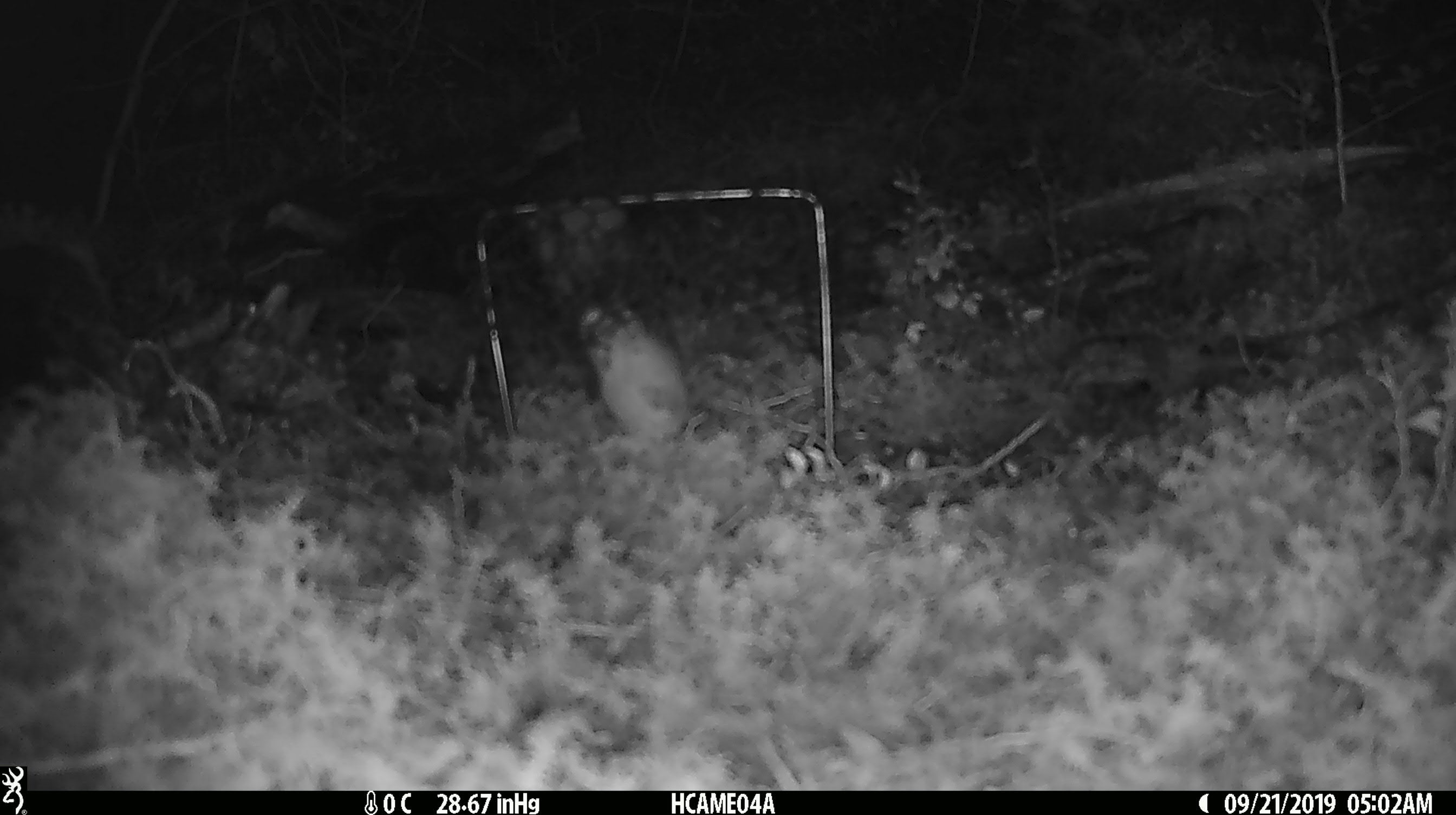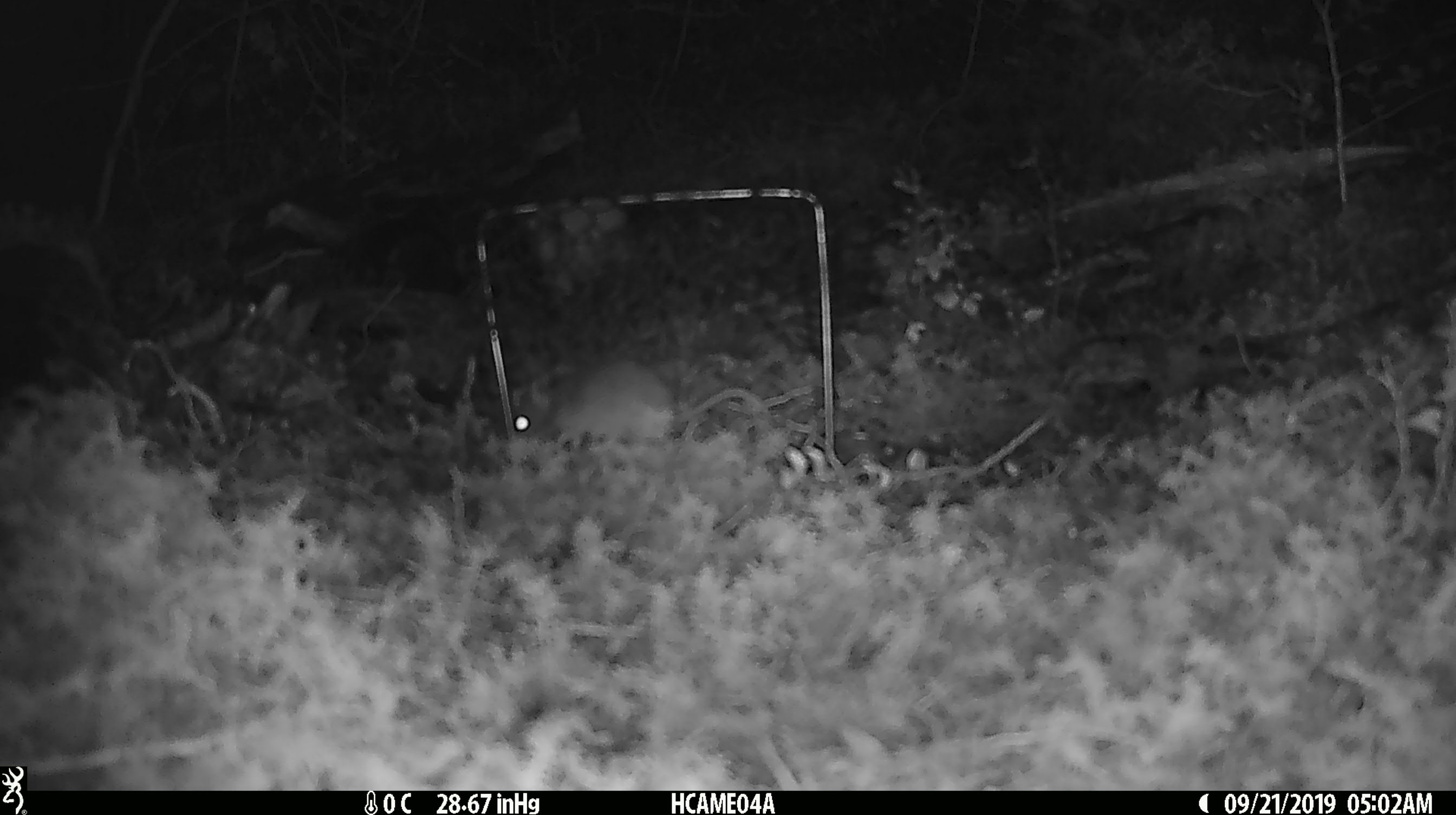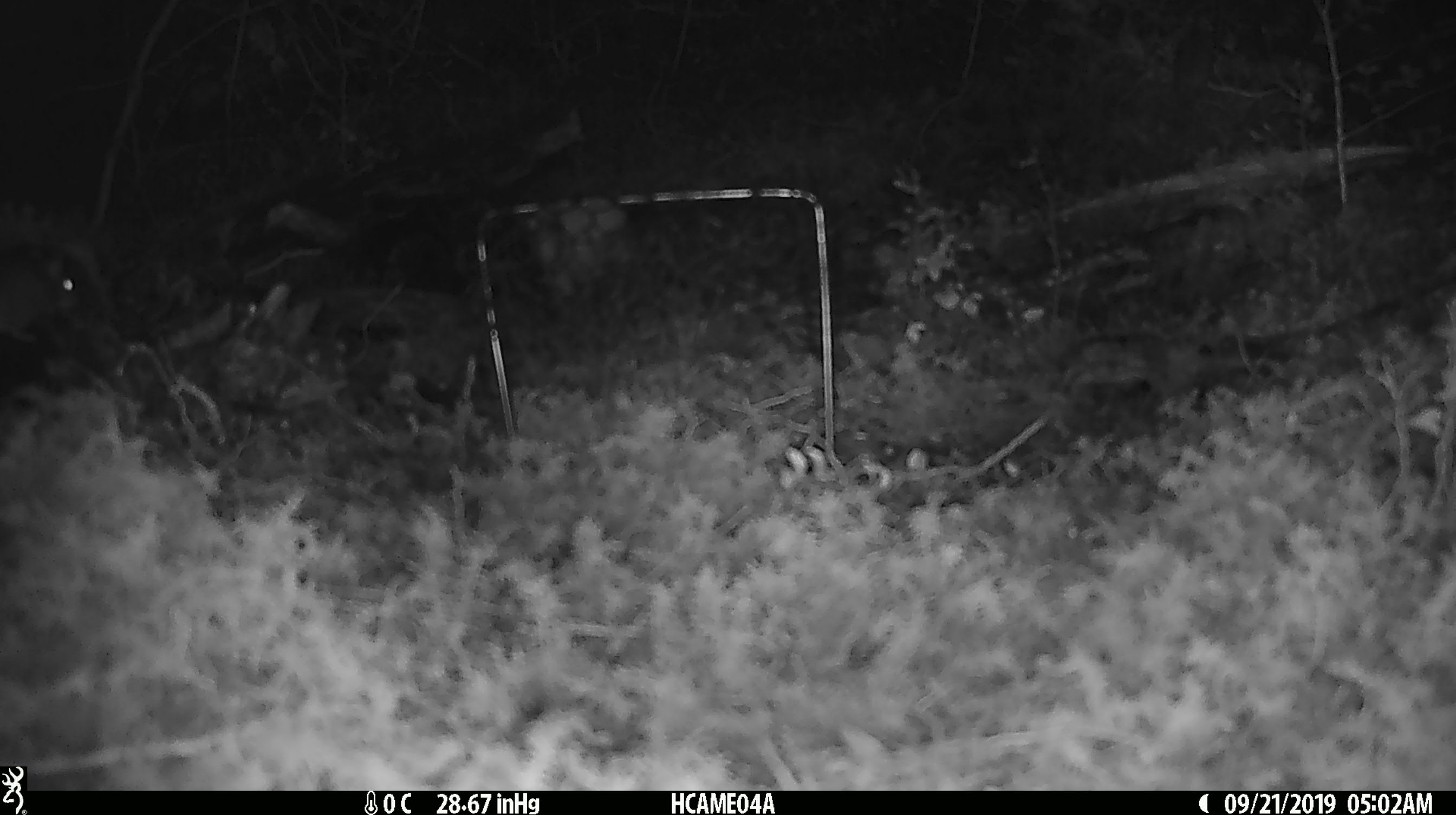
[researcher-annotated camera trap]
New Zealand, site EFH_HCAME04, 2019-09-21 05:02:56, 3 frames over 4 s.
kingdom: Animalia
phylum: Chordata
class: Mammalia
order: Rodentia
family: Muridae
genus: Mus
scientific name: Mus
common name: mouse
Mouse (Mus).